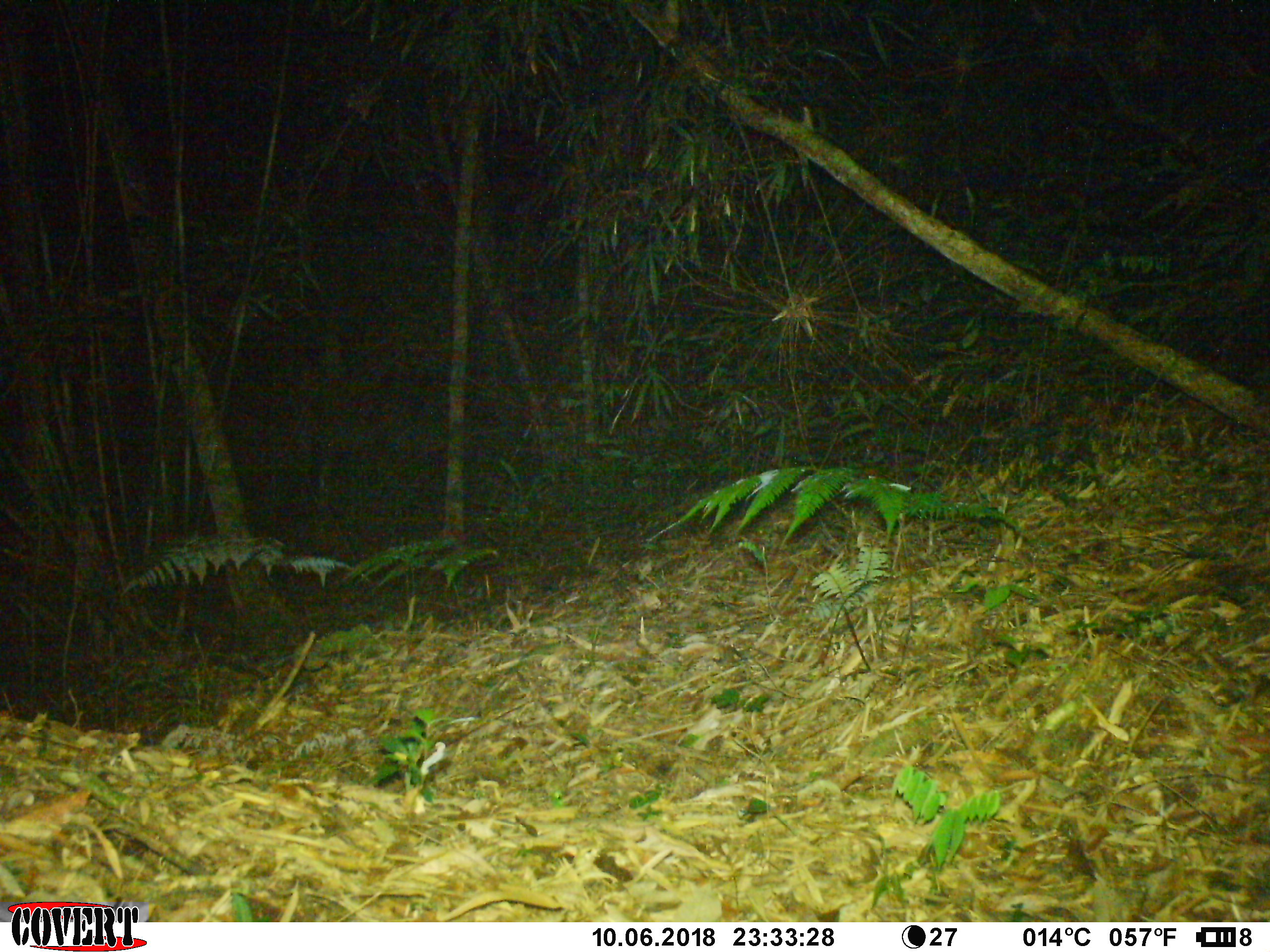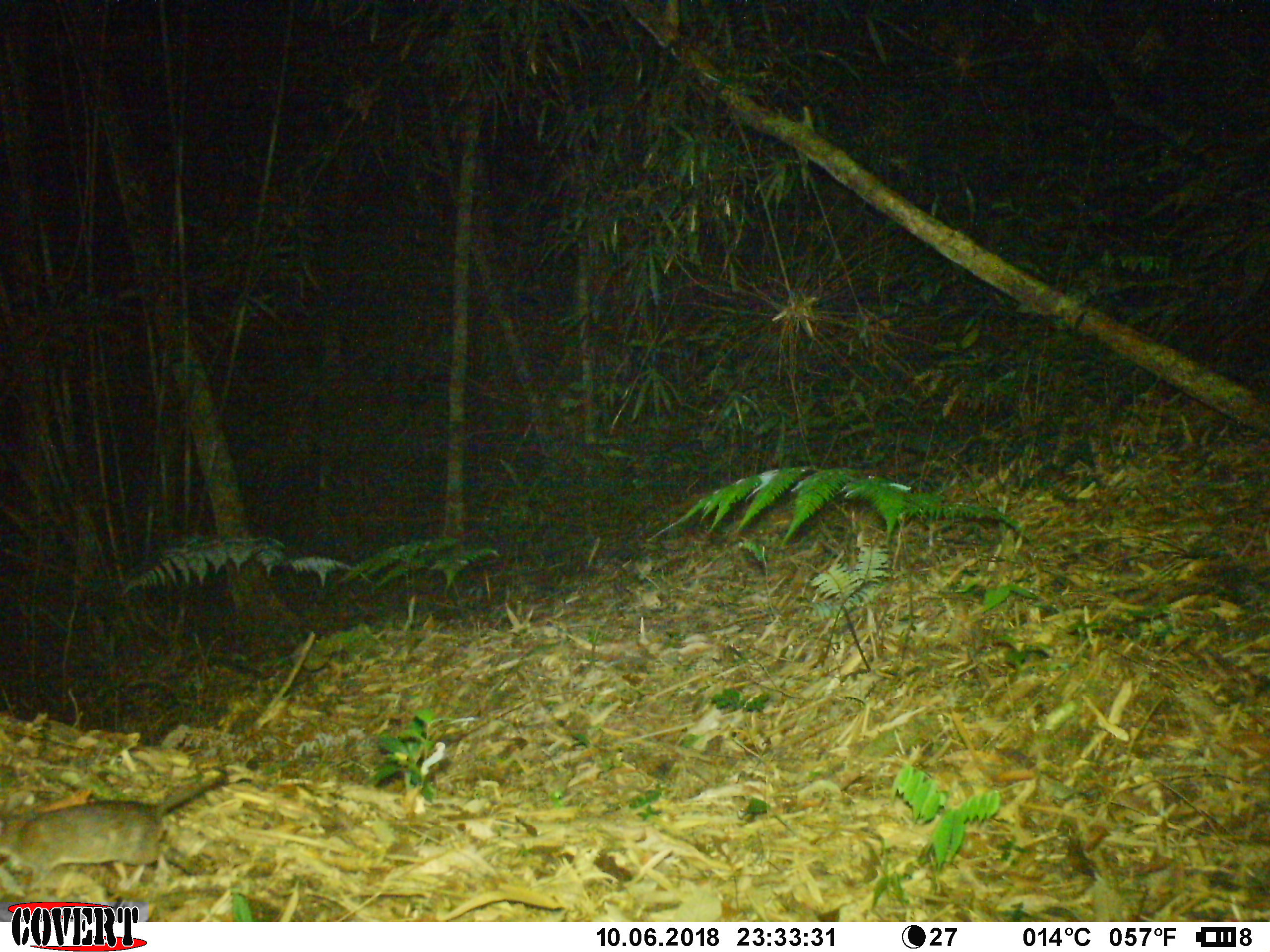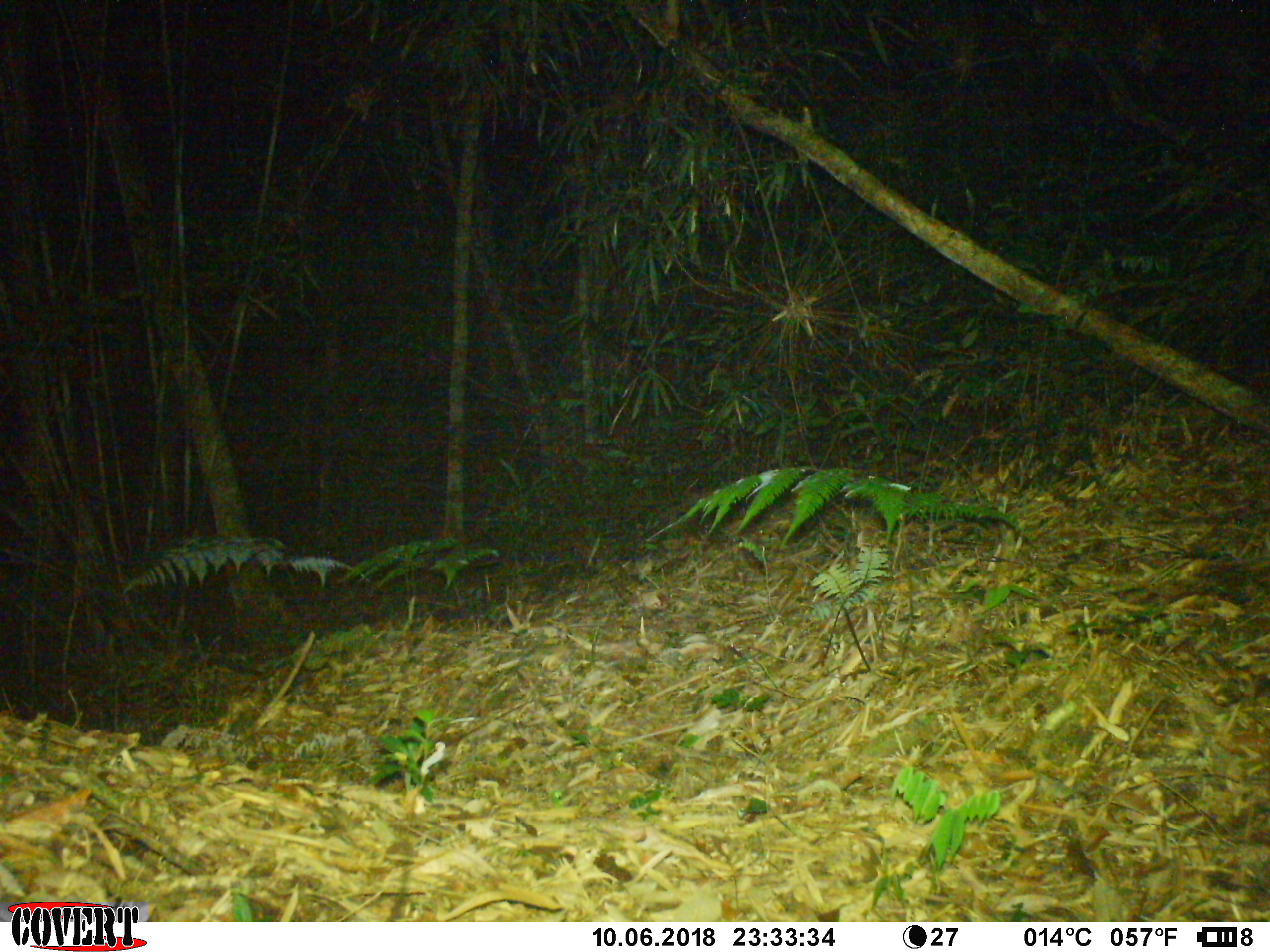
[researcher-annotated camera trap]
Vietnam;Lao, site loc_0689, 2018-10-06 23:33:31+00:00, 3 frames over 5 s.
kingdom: Animalia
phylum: Chordata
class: Mammalia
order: Rodentia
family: Muridae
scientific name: Muridae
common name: old-world mice and rats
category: unidentified murid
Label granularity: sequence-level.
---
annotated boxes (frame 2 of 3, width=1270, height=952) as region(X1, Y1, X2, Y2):
unidentified murid: region(0, 768, 229, 897)